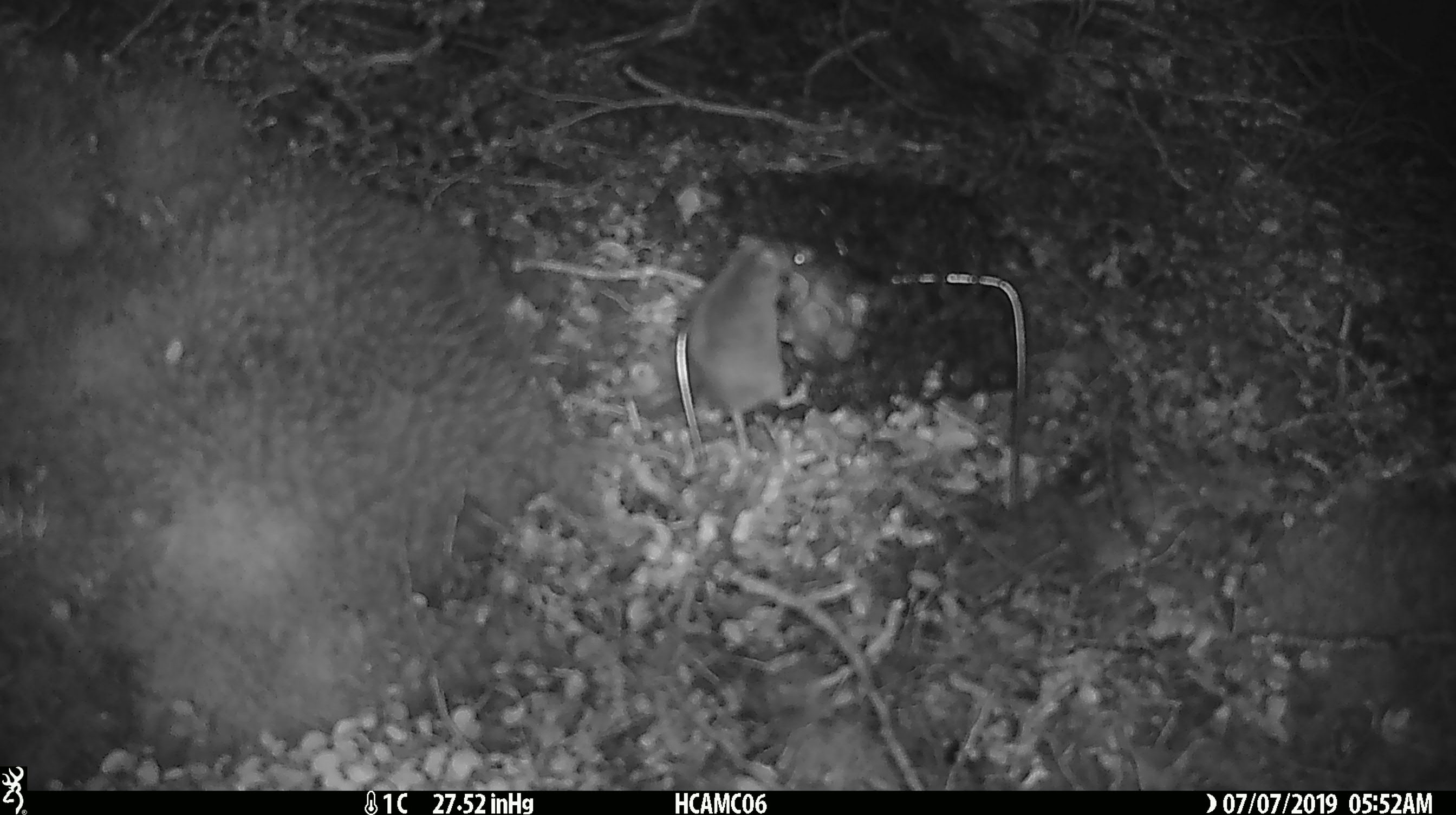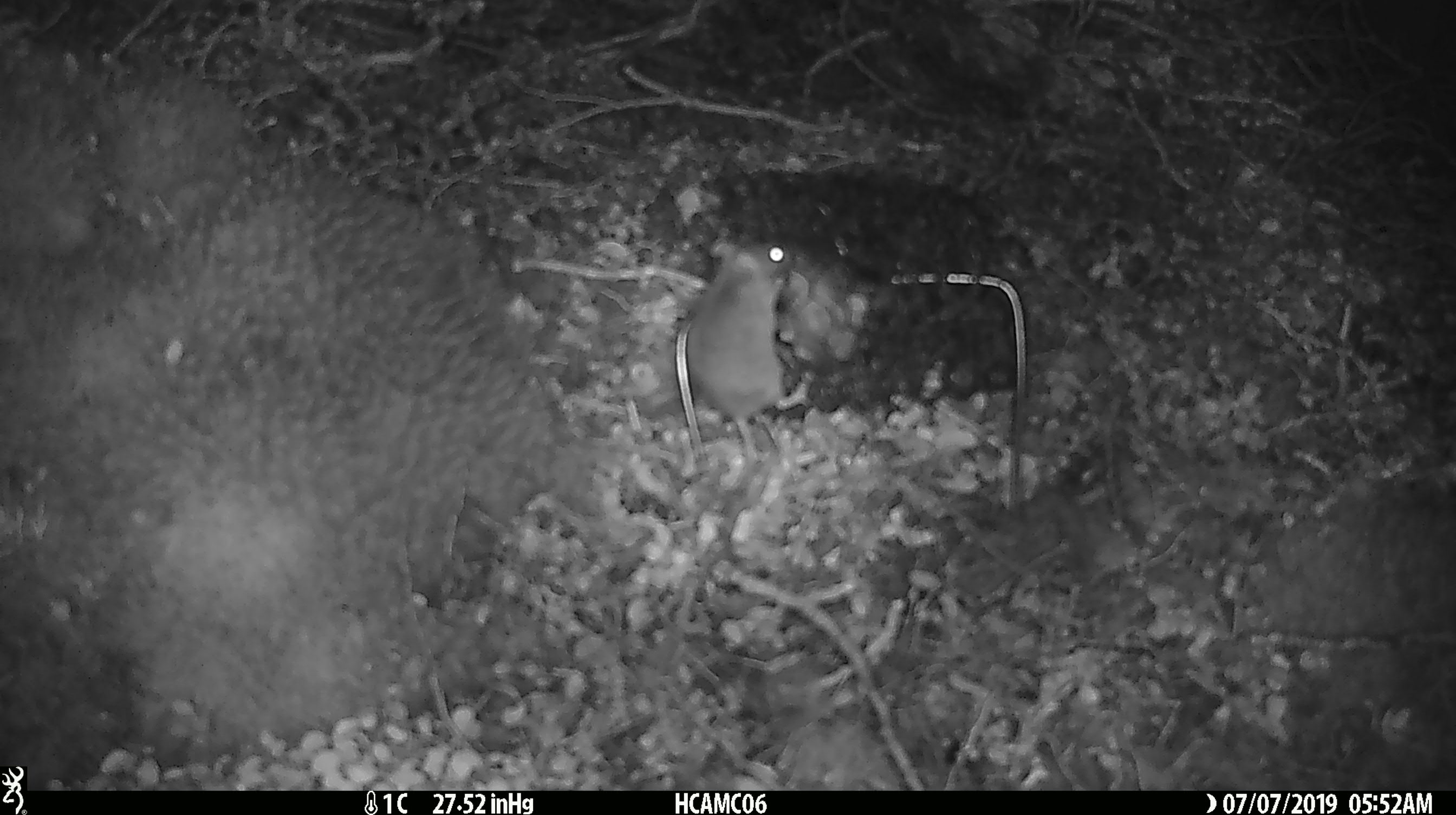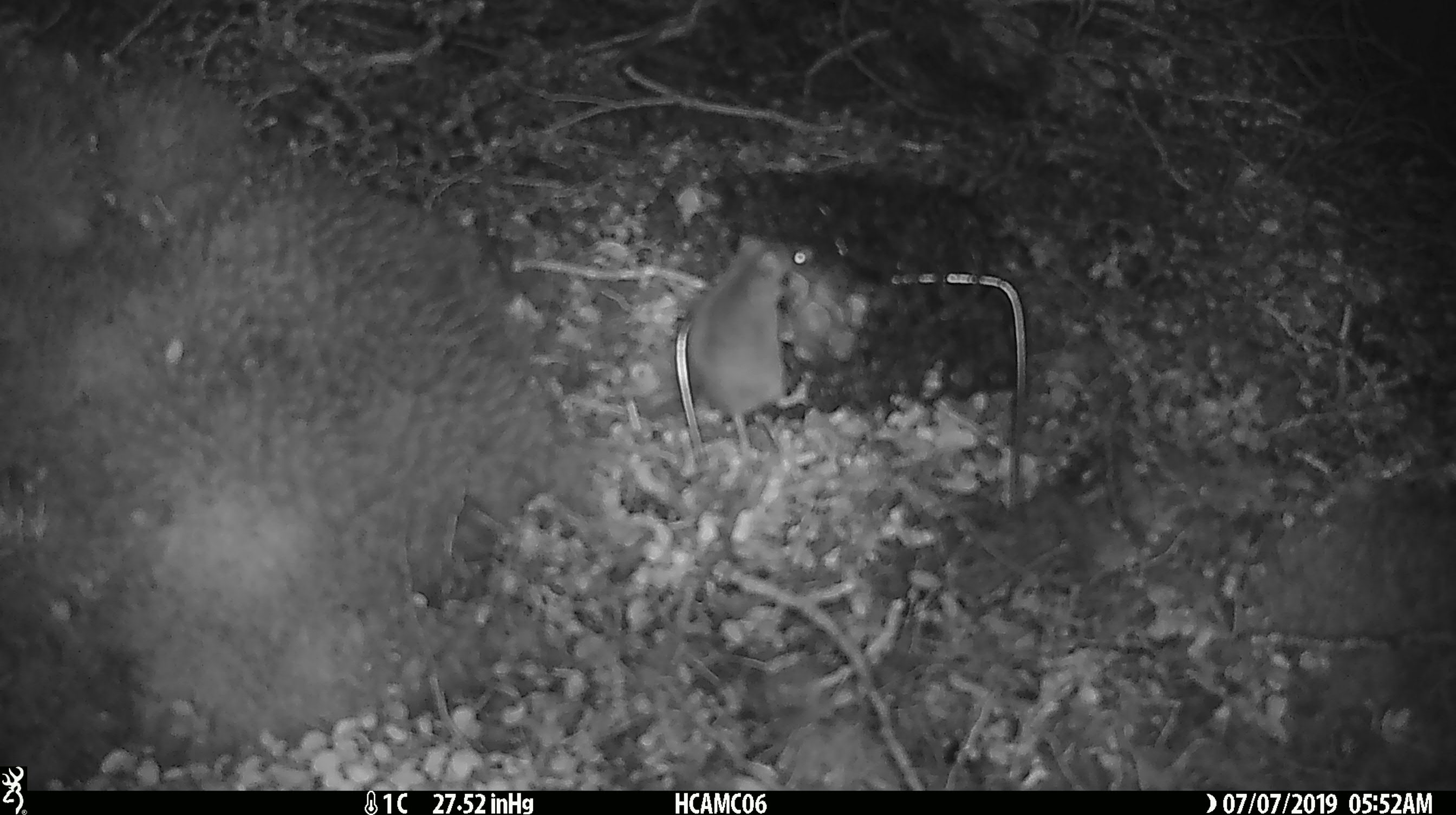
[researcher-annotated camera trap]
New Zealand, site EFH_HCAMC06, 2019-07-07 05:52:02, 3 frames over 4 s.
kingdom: Animalia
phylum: Chordata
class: Mammalia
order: Rodentia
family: Muridae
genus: Mus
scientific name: Mus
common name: mouse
Mouse (Mus).